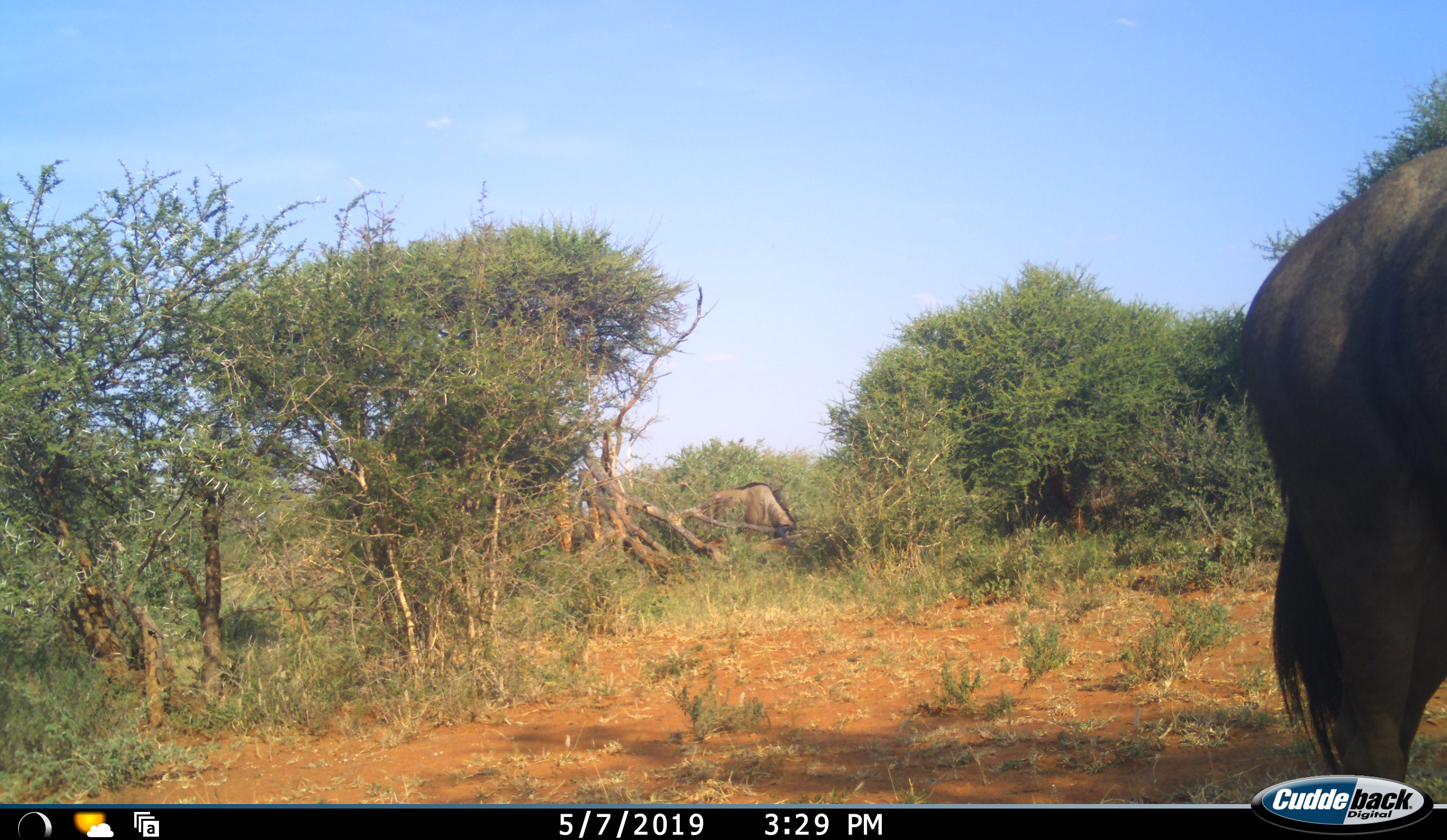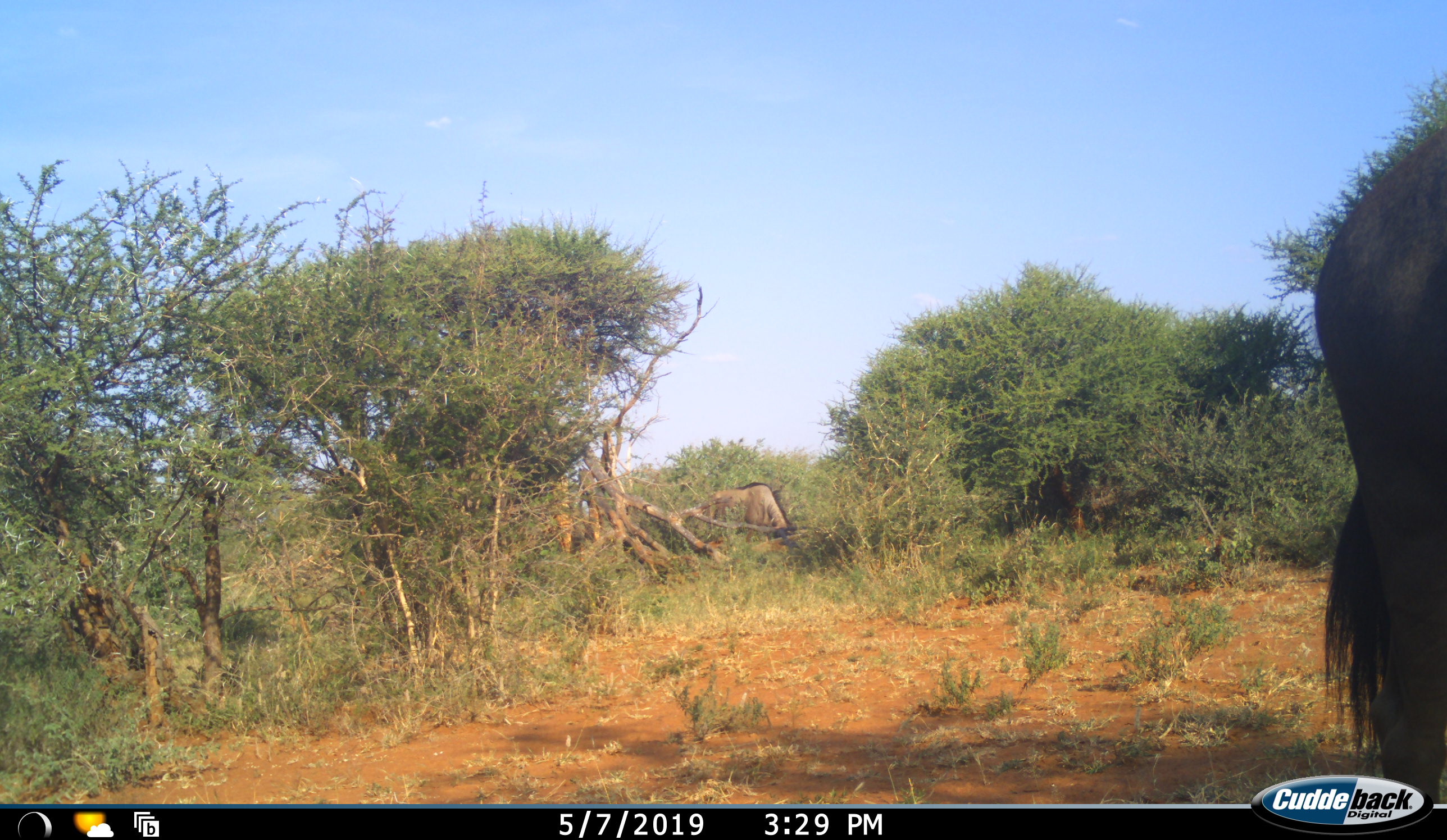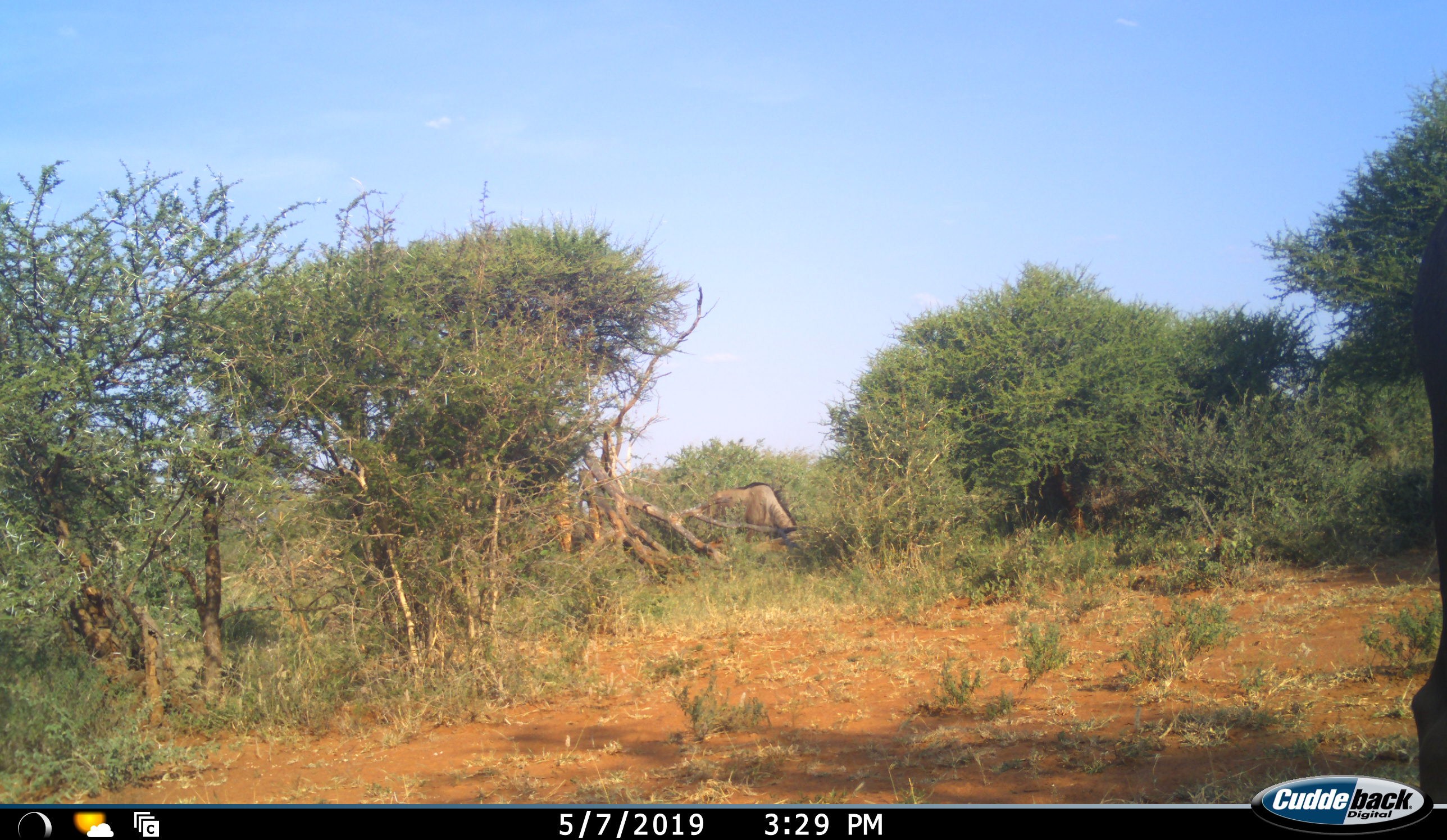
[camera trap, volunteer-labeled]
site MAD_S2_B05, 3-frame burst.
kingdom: Animalia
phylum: Chordata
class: Mammalia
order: Artiodactyla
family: Bovidae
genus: Connochaetes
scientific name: Connochaetes taurinus taurinus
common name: blue wildebeest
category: wildebeestblue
Wildebeestblue (blue wildebeest) (Connochaetes taurinus taurinus), count 2. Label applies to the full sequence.